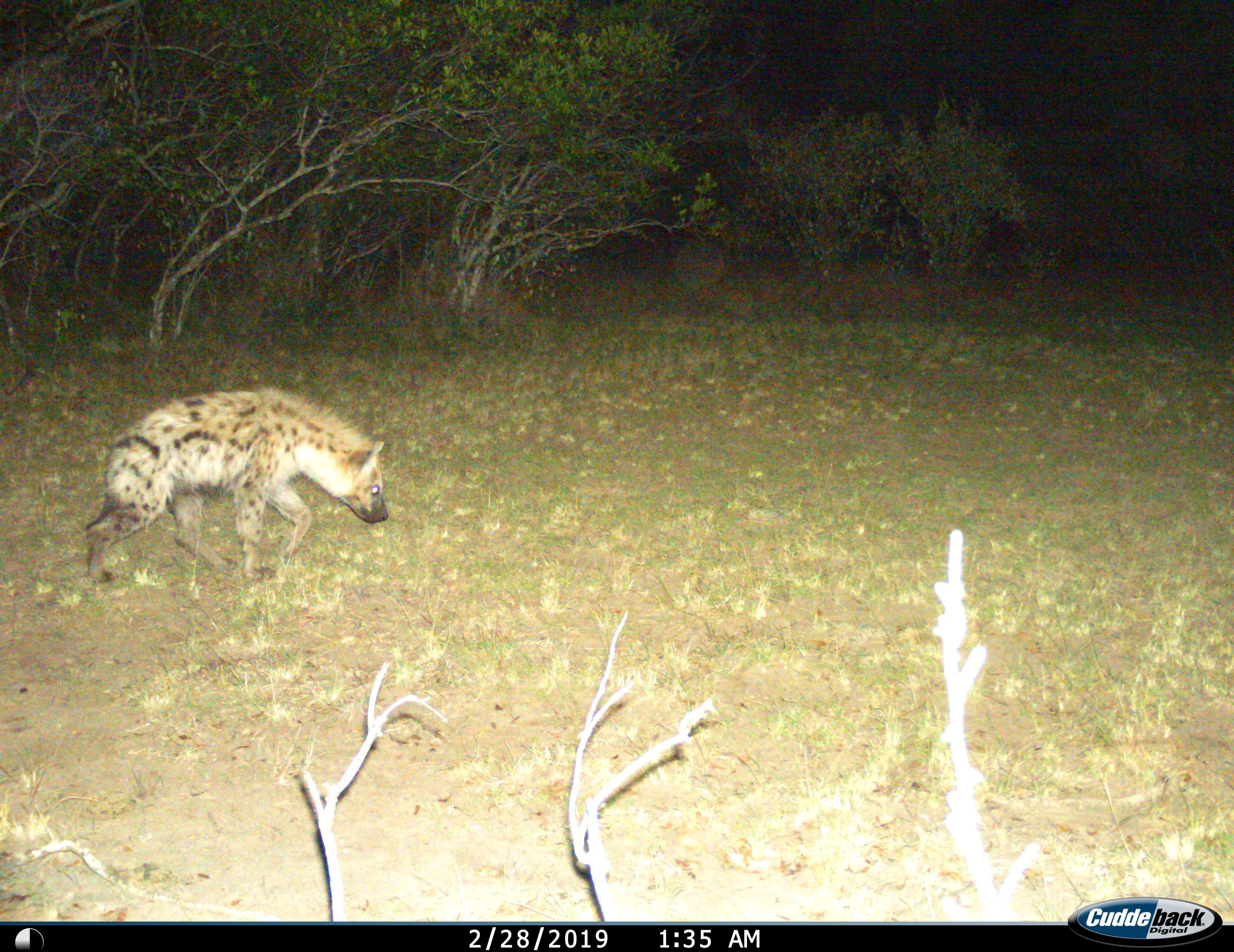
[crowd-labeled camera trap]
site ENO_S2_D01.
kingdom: Animalia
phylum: Chordata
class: Mammalia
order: Carnivora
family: Hyaenidae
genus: Crocuta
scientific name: Crocuta crocuta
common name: spotted hyena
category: hyenaspotted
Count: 1.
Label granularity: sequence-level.